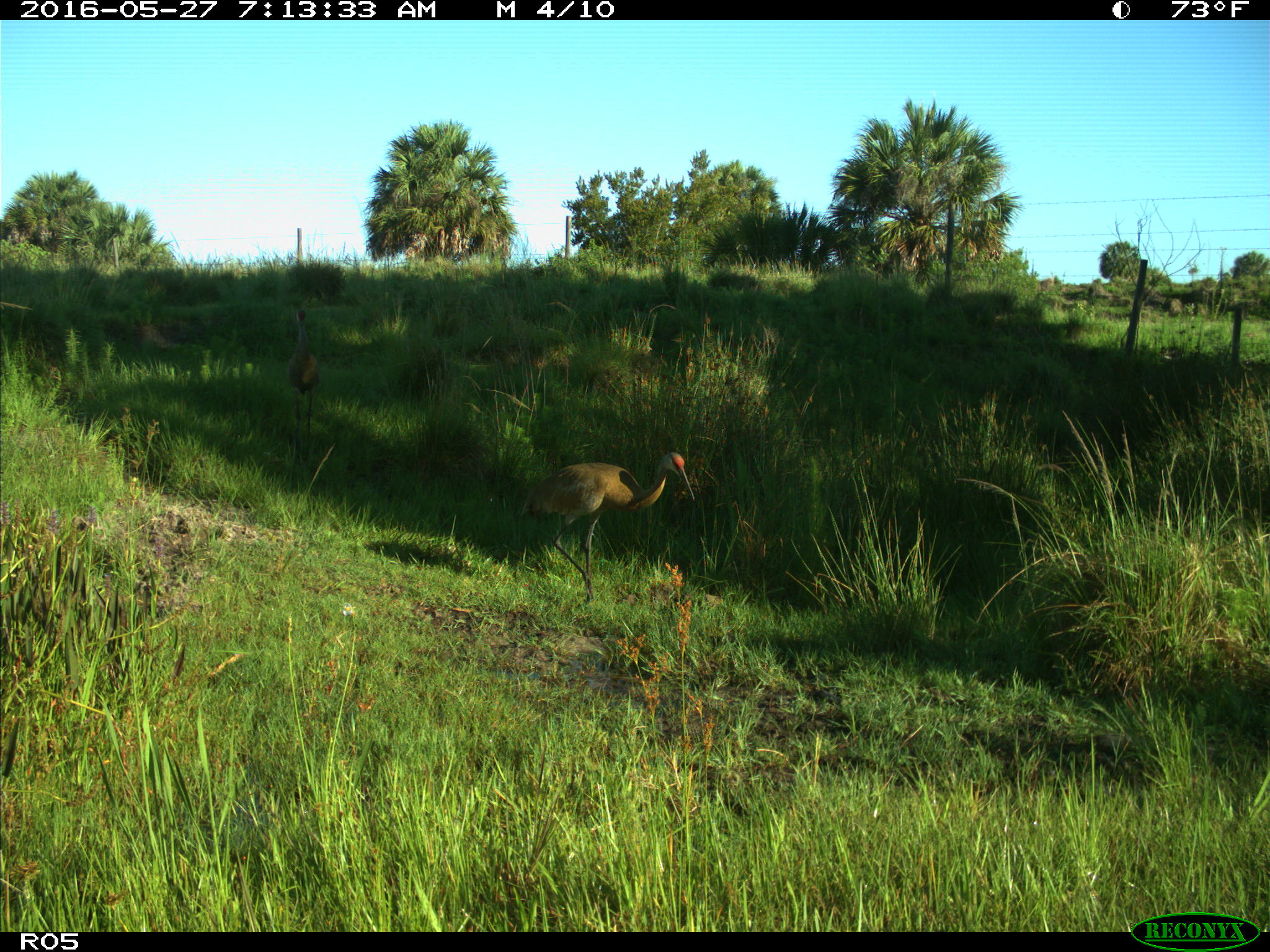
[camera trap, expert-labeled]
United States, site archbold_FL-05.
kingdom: Animalia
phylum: Chordata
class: Aves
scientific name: Aves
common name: birds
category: unidentified bird